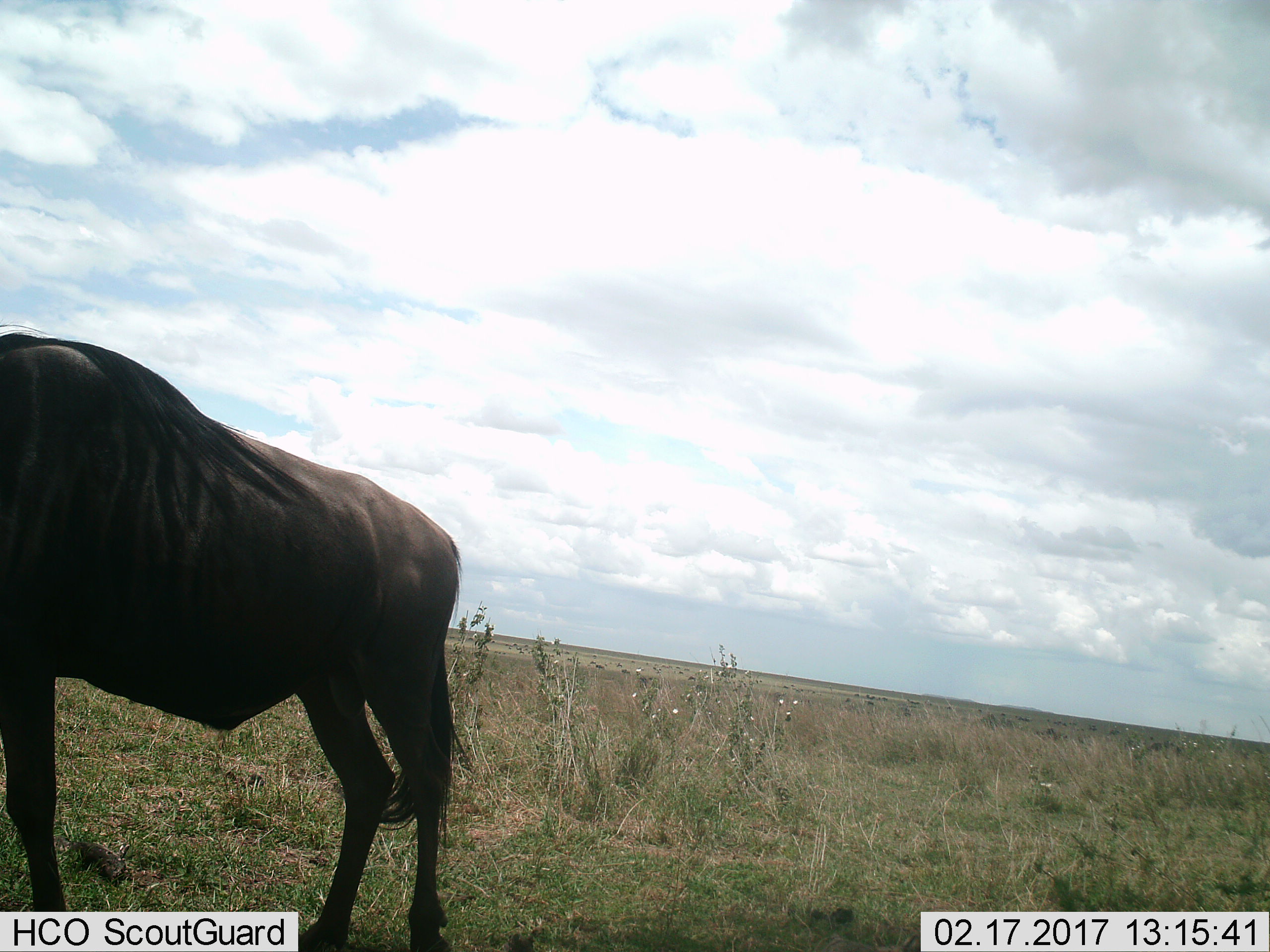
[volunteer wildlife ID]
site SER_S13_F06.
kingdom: Animalia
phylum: Chordata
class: Mammalia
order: Artiodactyla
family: Bovidae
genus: Connochaetes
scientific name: Connochaetes taurinus taurinus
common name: blue wildebeest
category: wildebeestblue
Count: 1.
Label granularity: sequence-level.